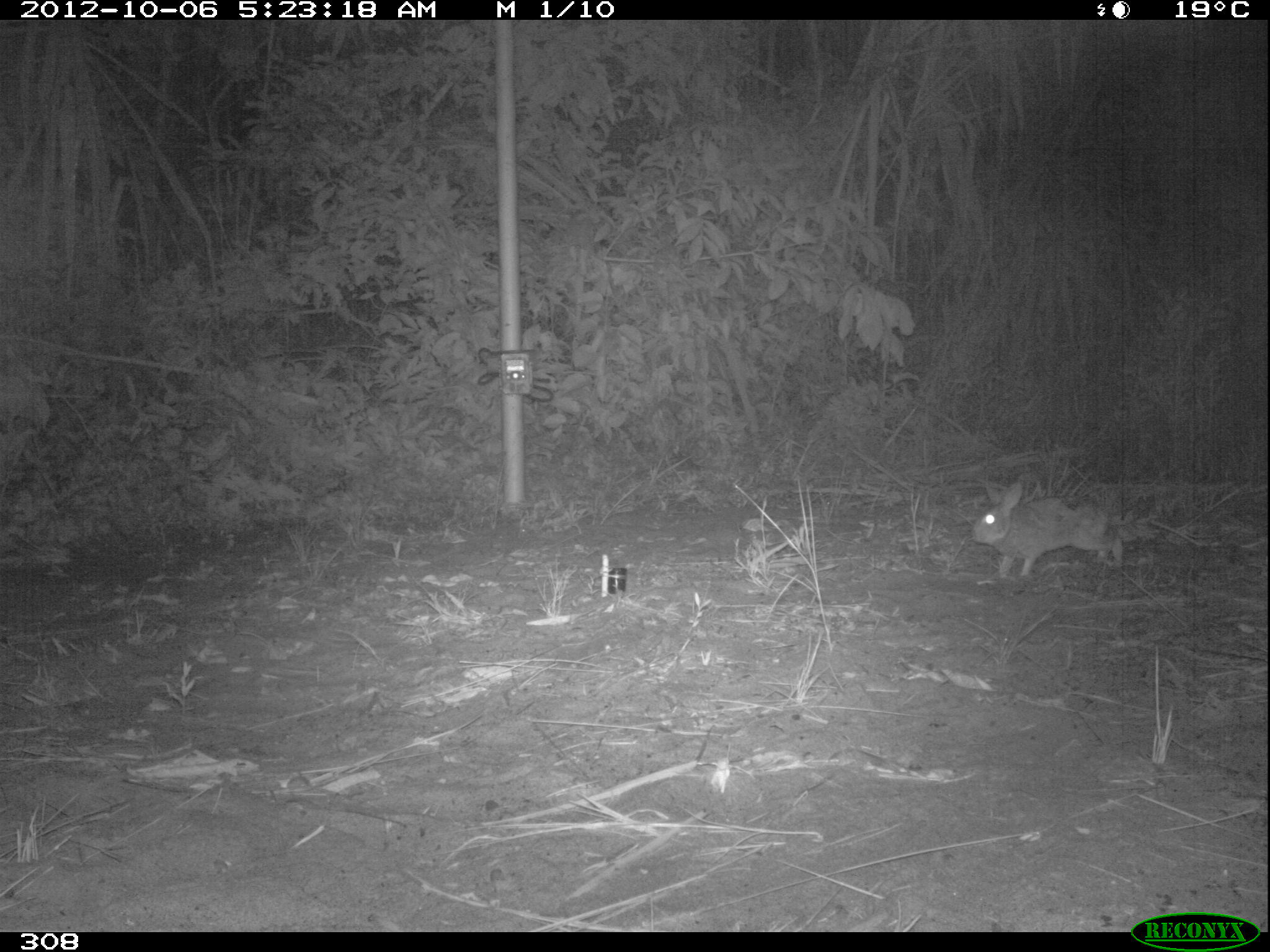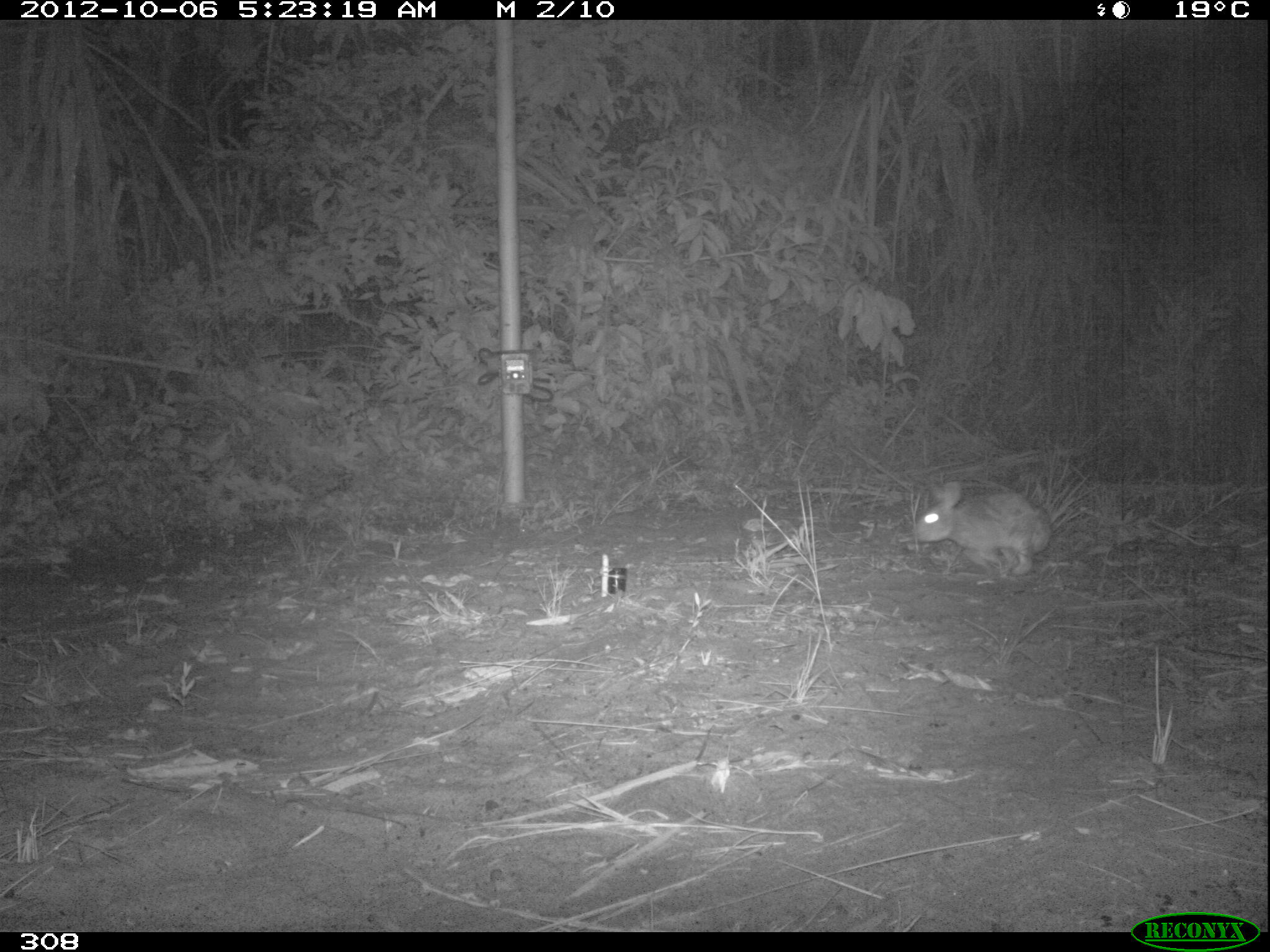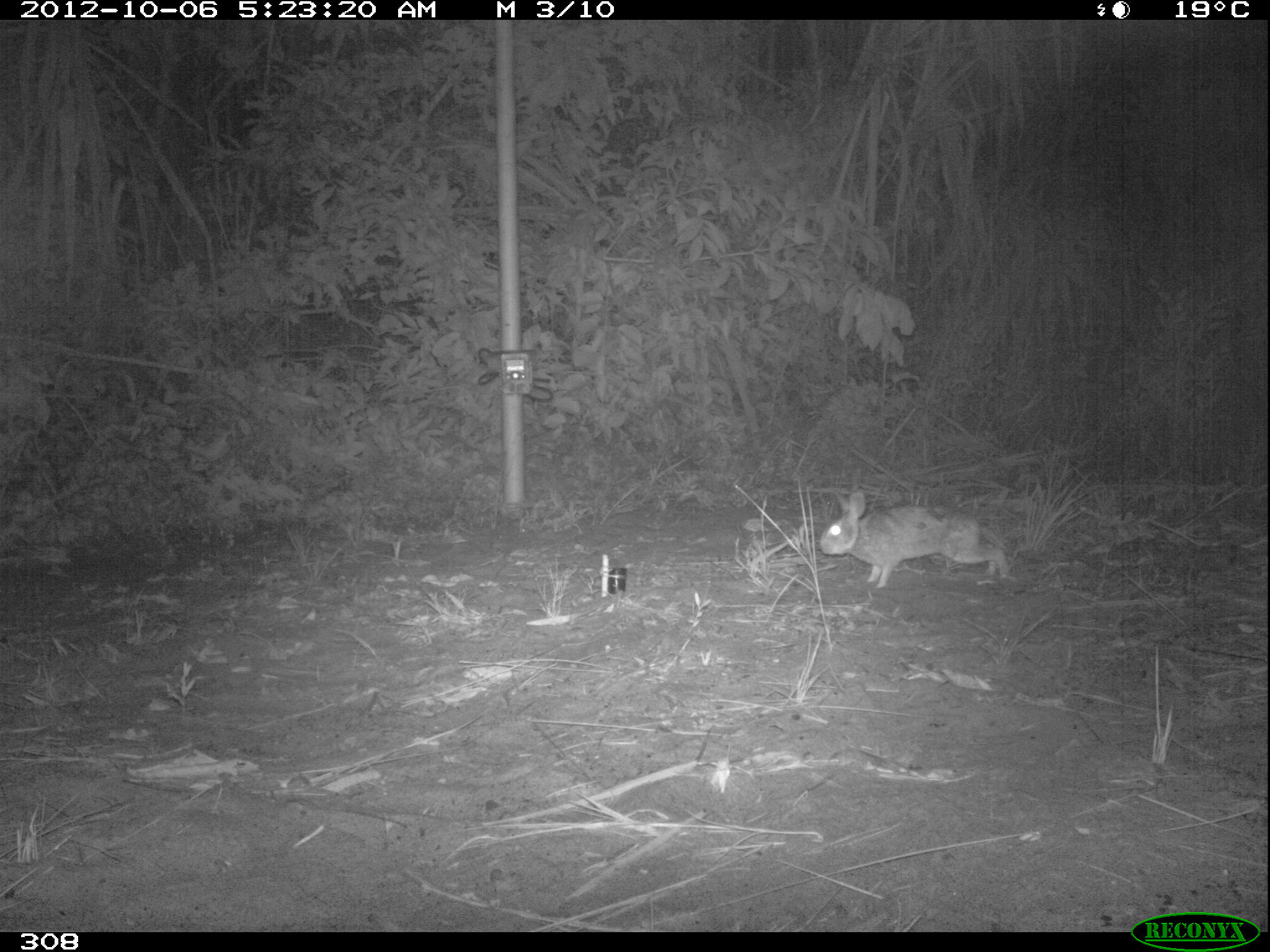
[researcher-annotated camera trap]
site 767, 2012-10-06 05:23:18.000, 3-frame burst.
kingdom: Animalia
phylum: Chordata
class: Mammalia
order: Lagomorpha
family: Leporidae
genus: Sylvilagus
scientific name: Sylvilagus brasiliensis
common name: tapeti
Sylvilagus brasiliensis (tapeti).